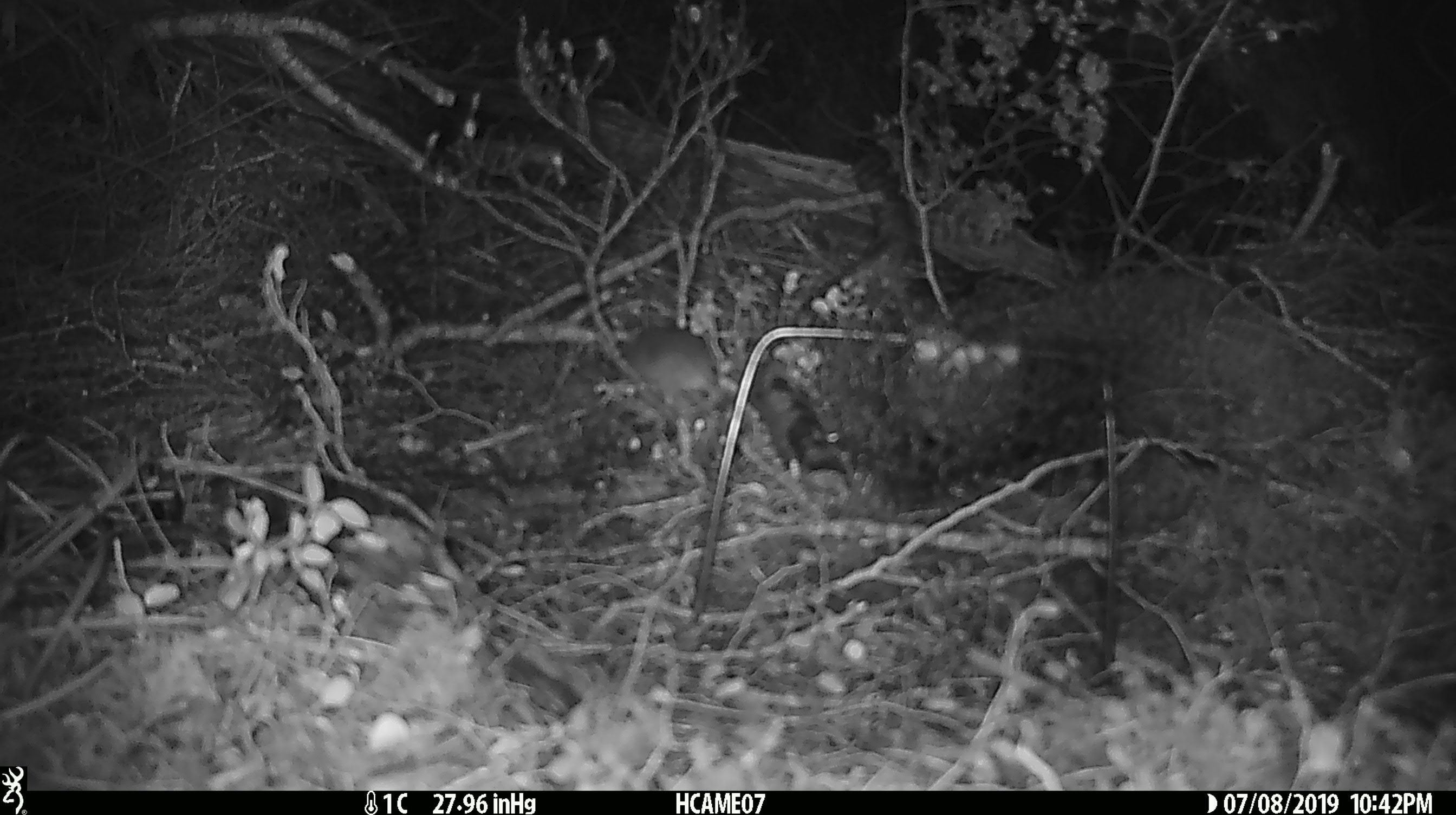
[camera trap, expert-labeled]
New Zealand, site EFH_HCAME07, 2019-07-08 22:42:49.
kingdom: Animalia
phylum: Chordata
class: Mammalia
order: Rodentia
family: Muridae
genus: Mus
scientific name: Mus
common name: mouse